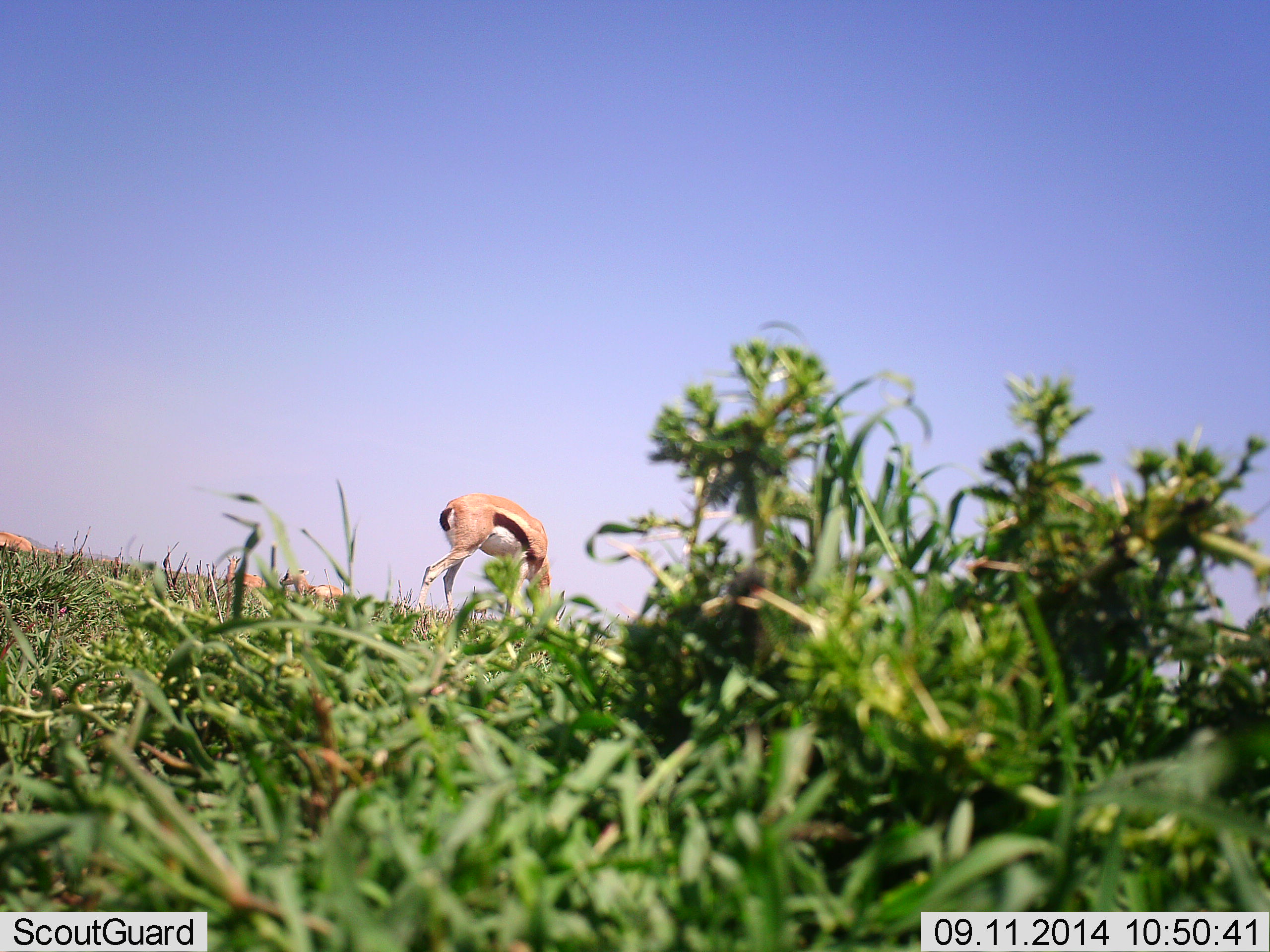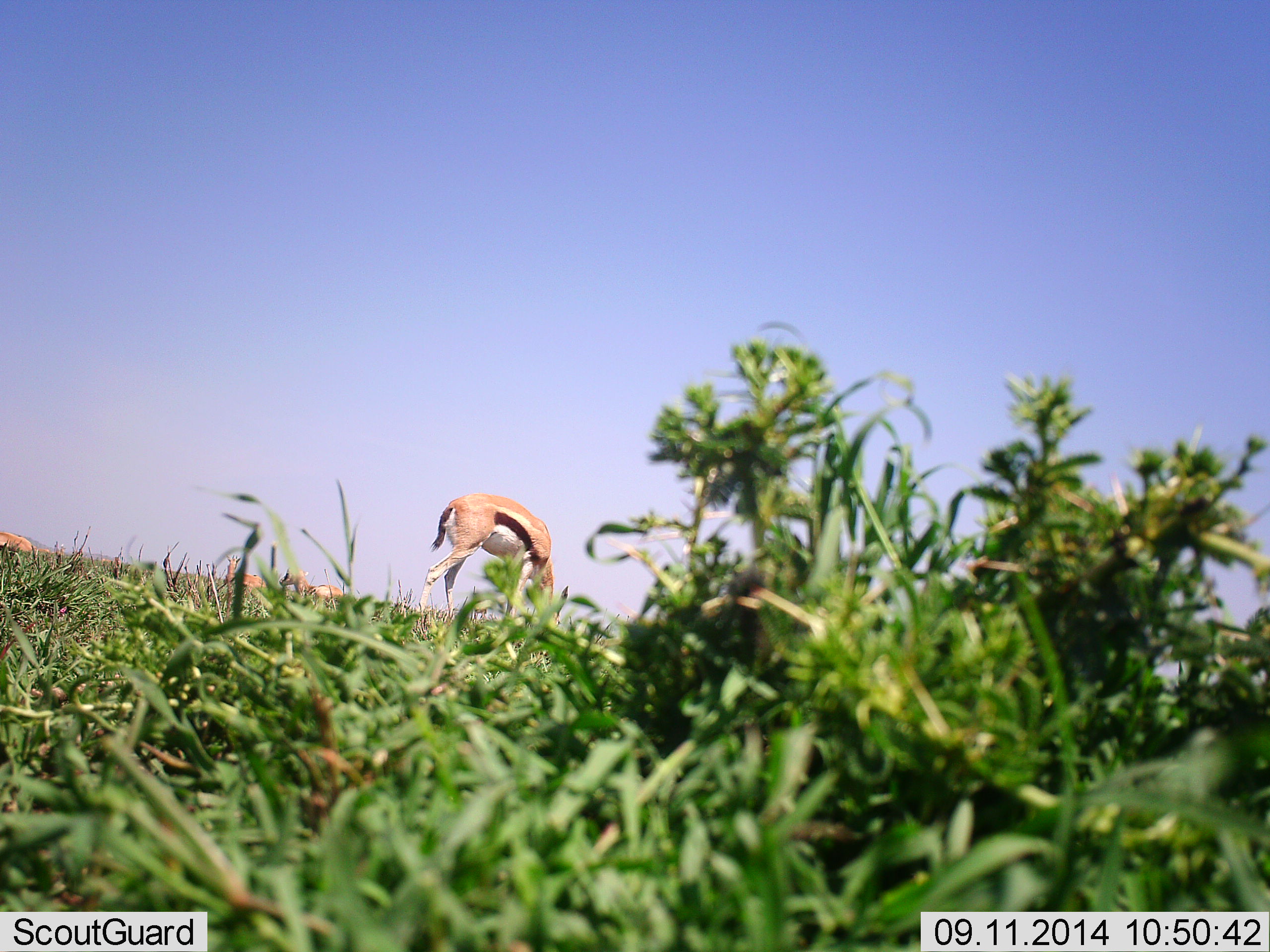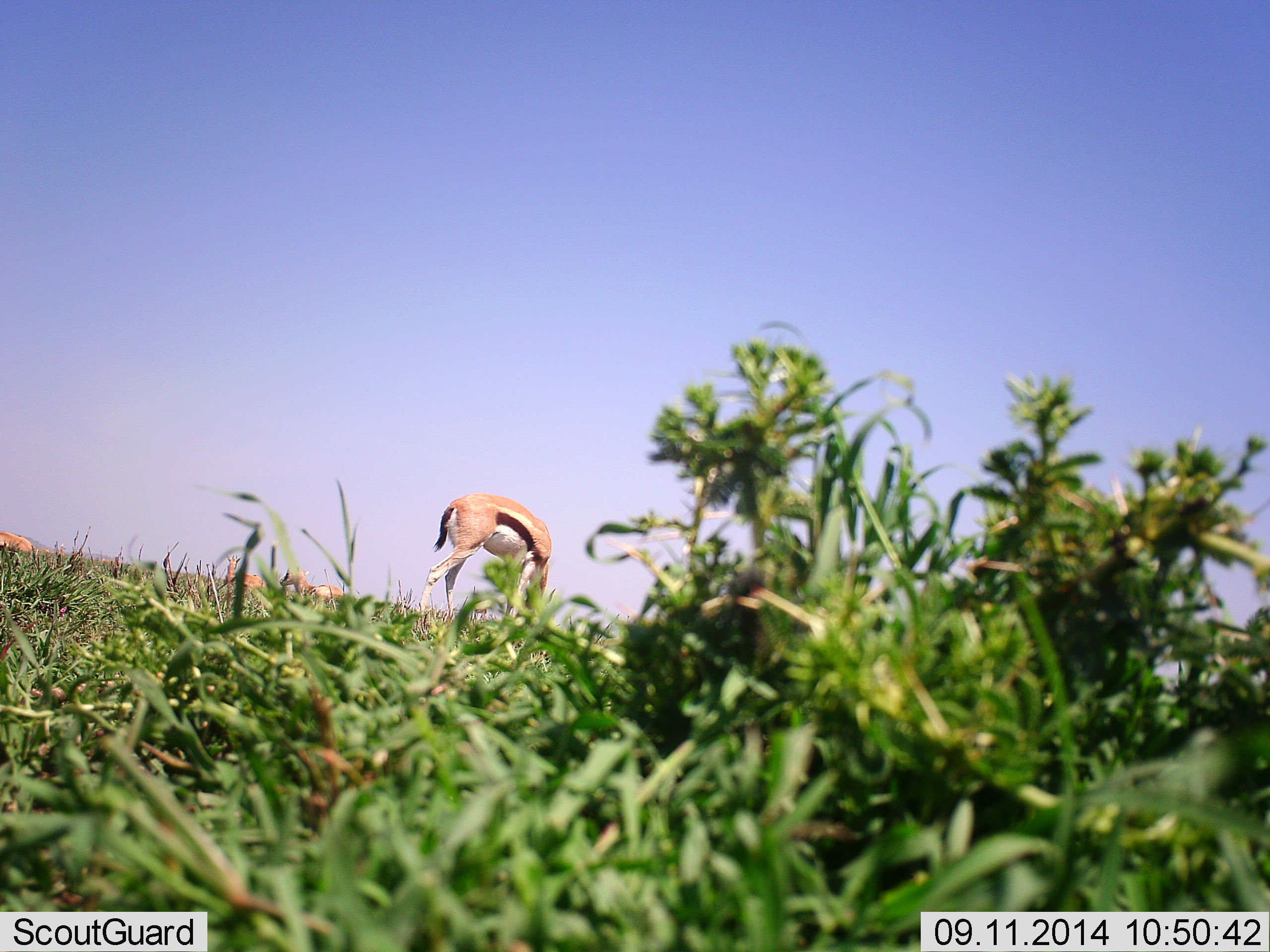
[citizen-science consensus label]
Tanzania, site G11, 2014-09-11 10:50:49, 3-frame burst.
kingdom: Animalia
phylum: Chordata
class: Mammalia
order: Artiodactyla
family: Bovidae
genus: Eudorcas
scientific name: Eudorcas thomsonii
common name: thomson's gazelle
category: gazellethomsons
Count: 1.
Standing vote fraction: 30%.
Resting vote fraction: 10%.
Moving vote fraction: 20%.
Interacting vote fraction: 10%.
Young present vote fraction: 0%.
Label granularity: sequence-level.